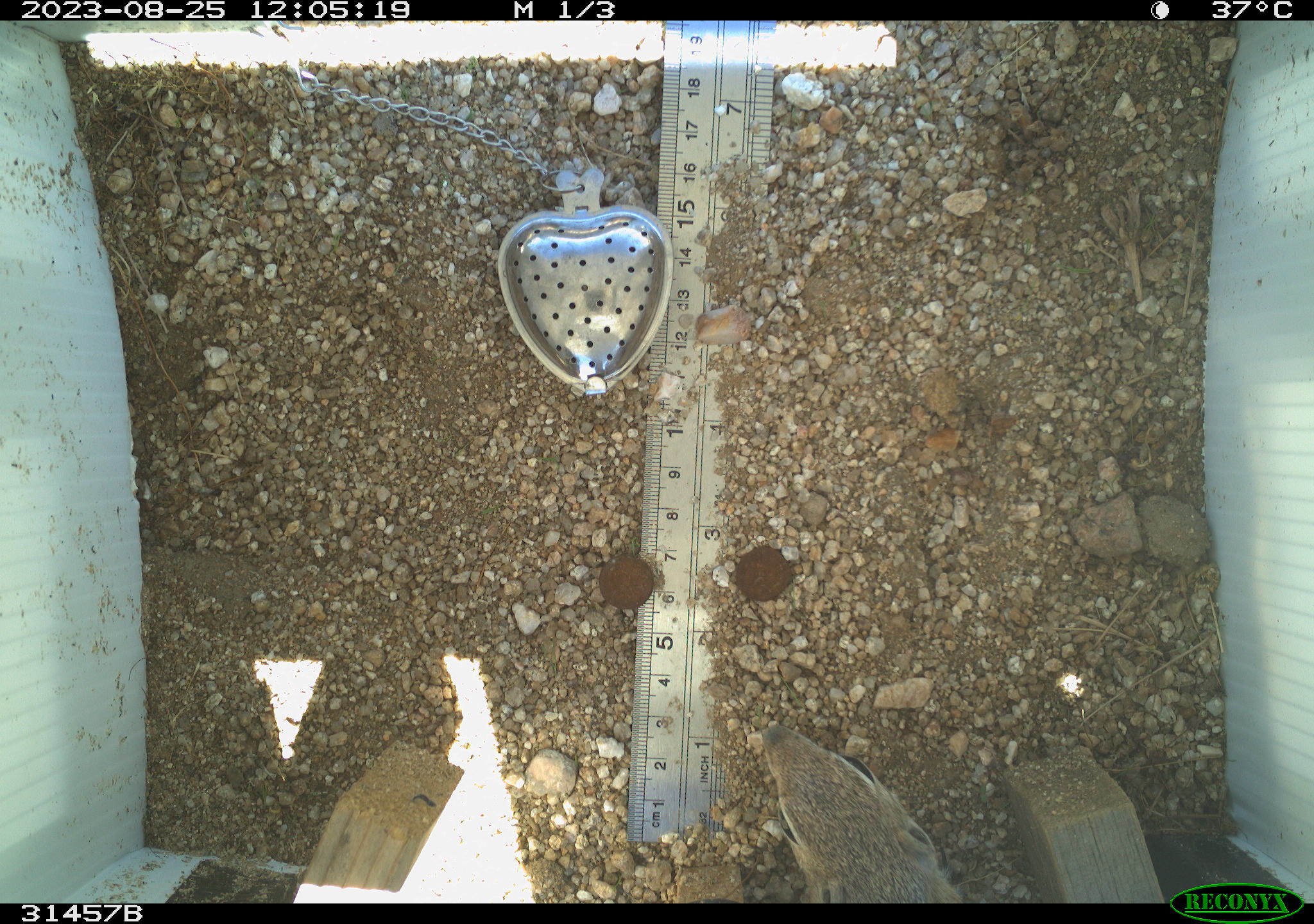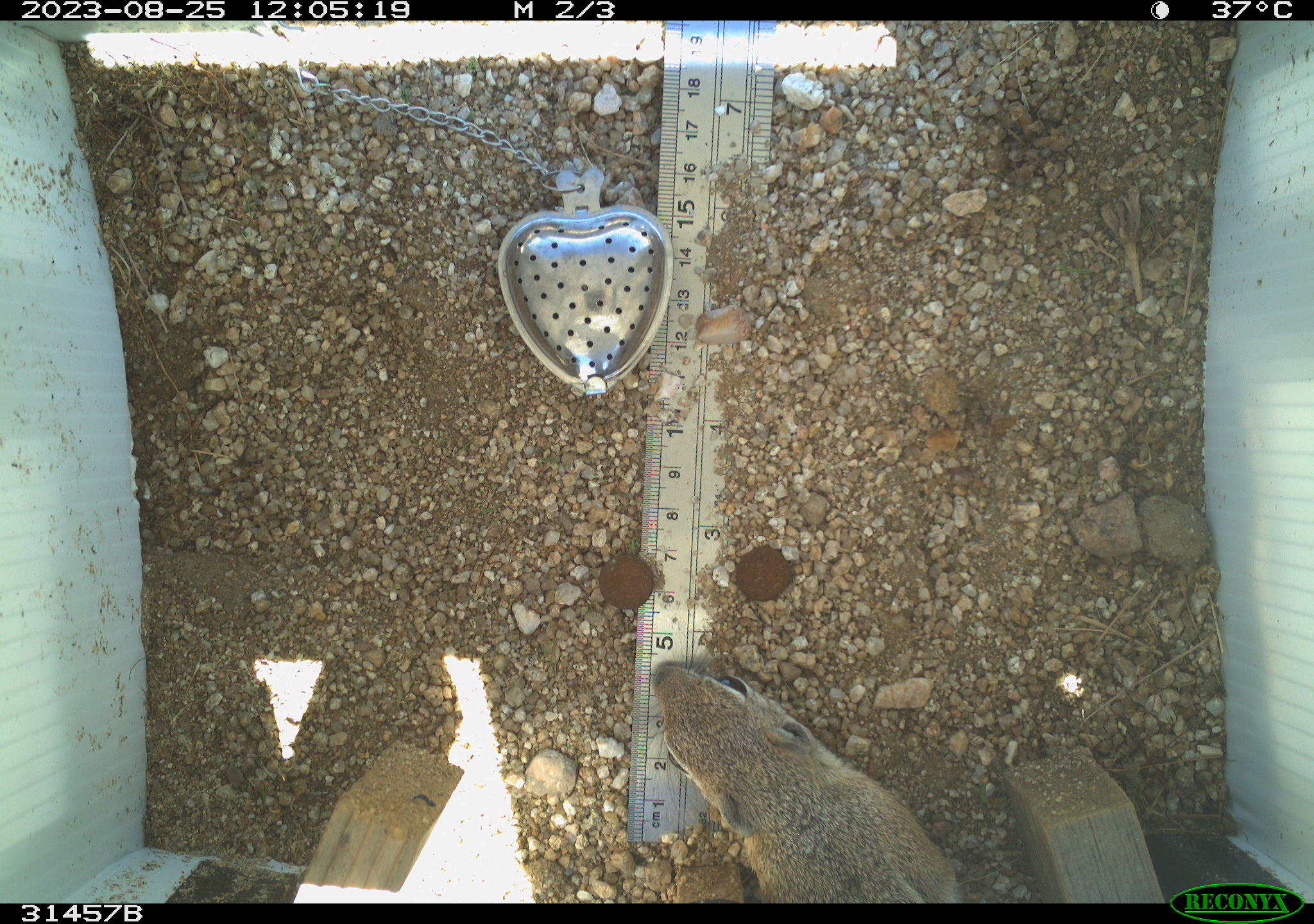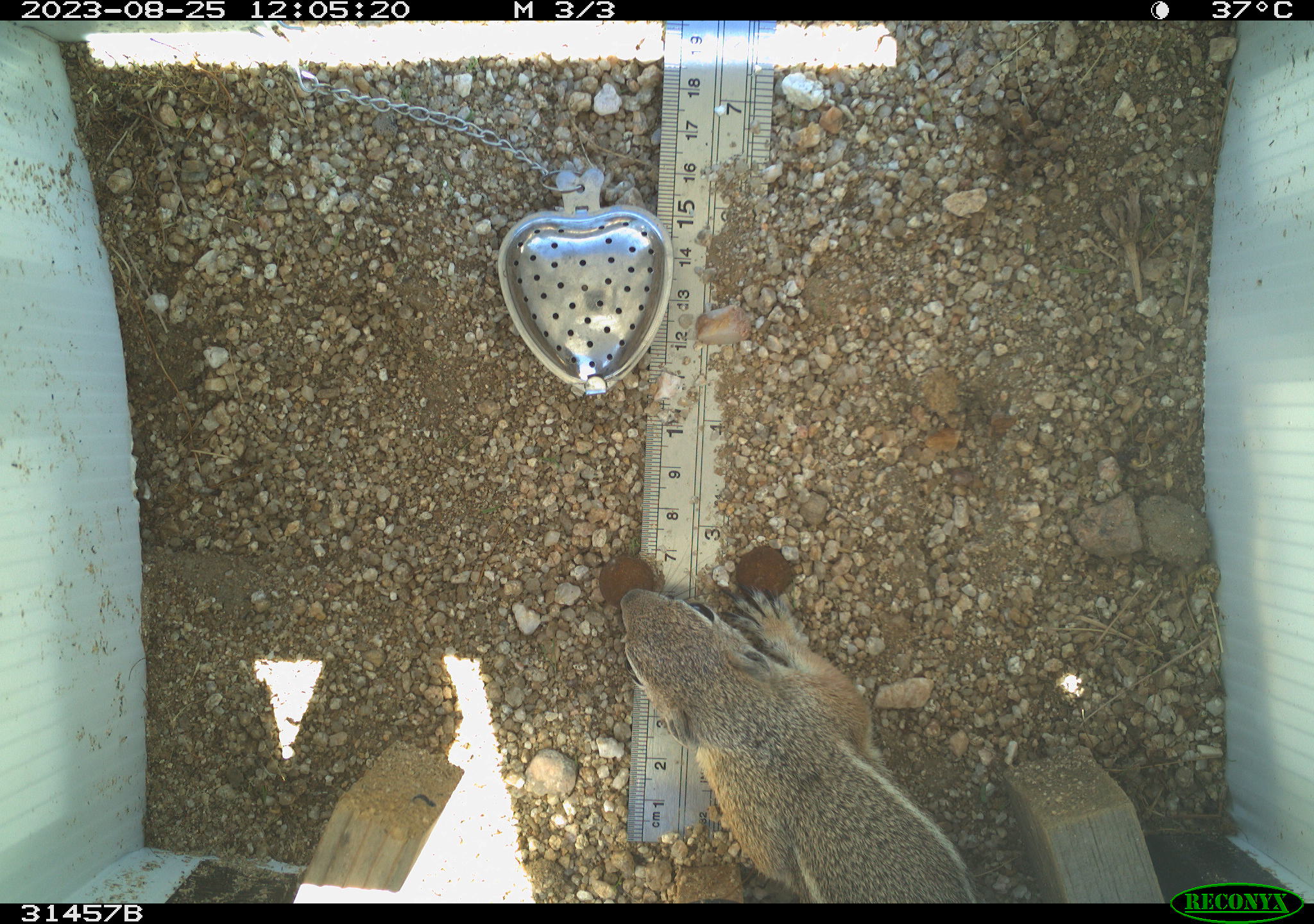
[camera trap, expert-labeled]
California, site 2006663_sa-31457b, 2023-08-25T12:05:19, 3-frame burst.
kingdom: Animalia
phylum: Chordata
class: Mammalia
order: Rodentia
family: Sciuridae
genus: Ammospermophilus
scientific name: Ammospermophilus leucurus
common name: white-tailed antelope squirrel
White-tailed antelope squirrel (Ammospermophilus leucurus).